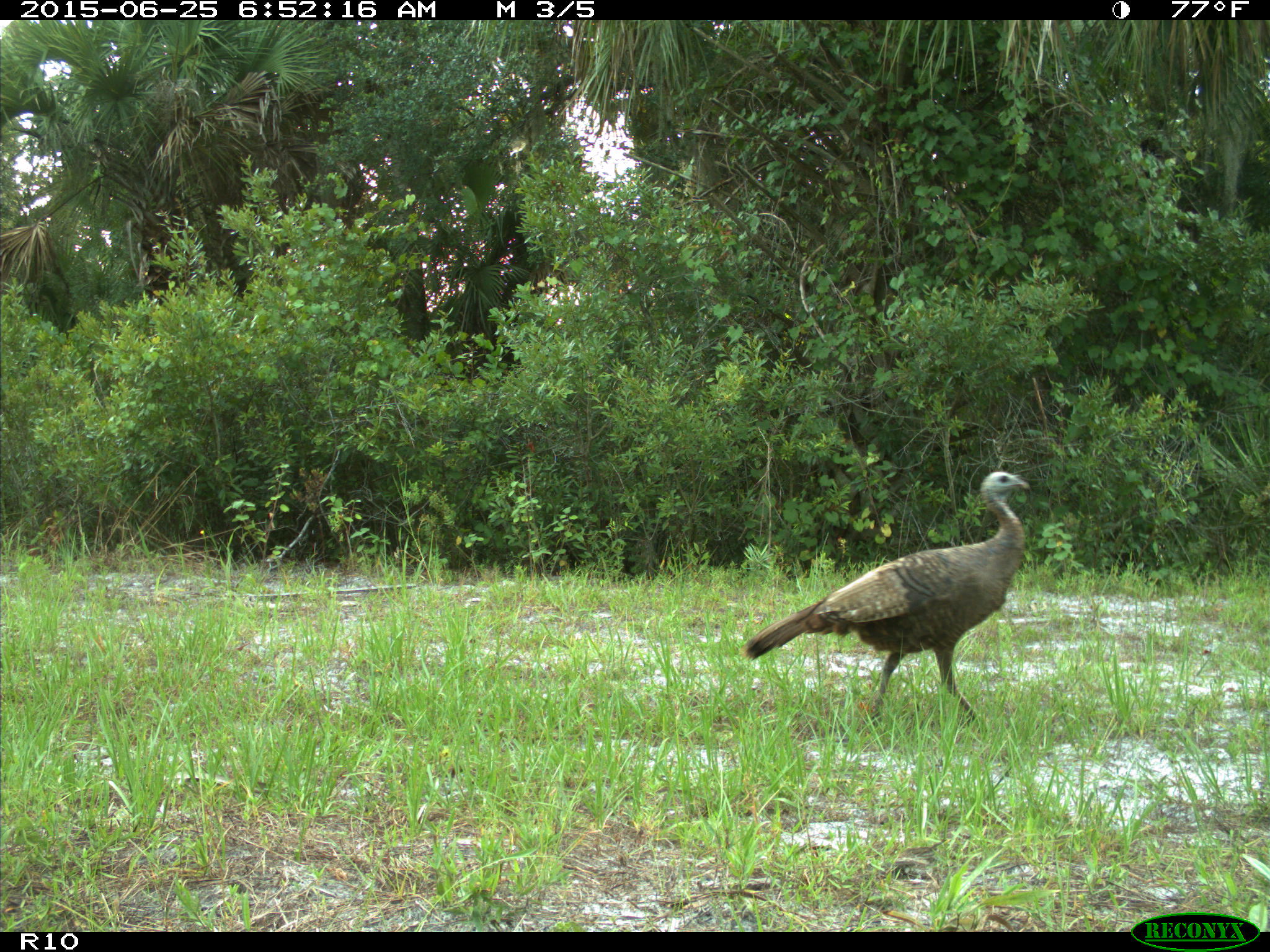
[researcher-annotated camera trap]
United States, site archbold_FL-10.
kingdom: Animalia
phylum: Chordata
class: Aves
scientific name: Aves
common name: birds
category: unidentified bird